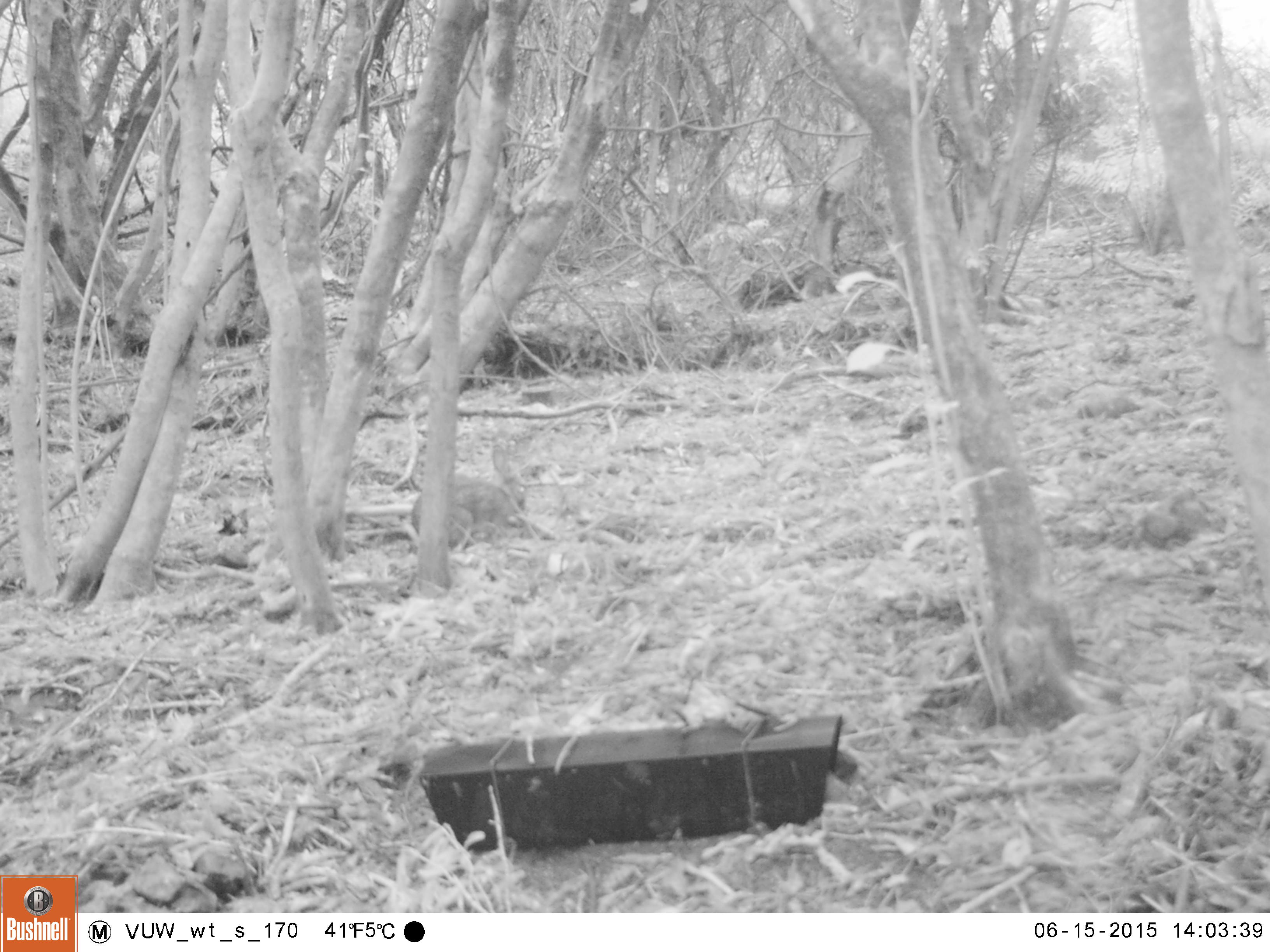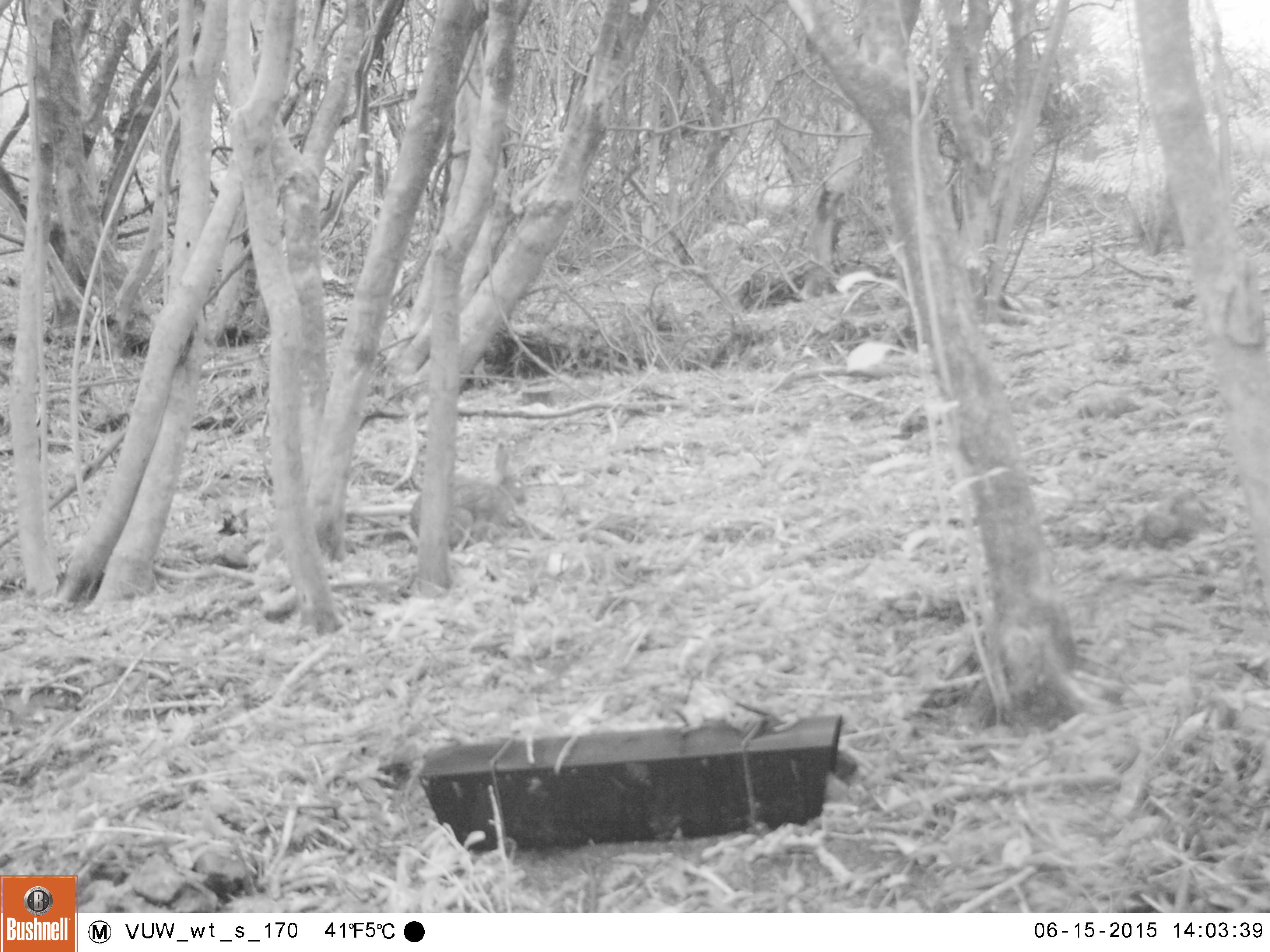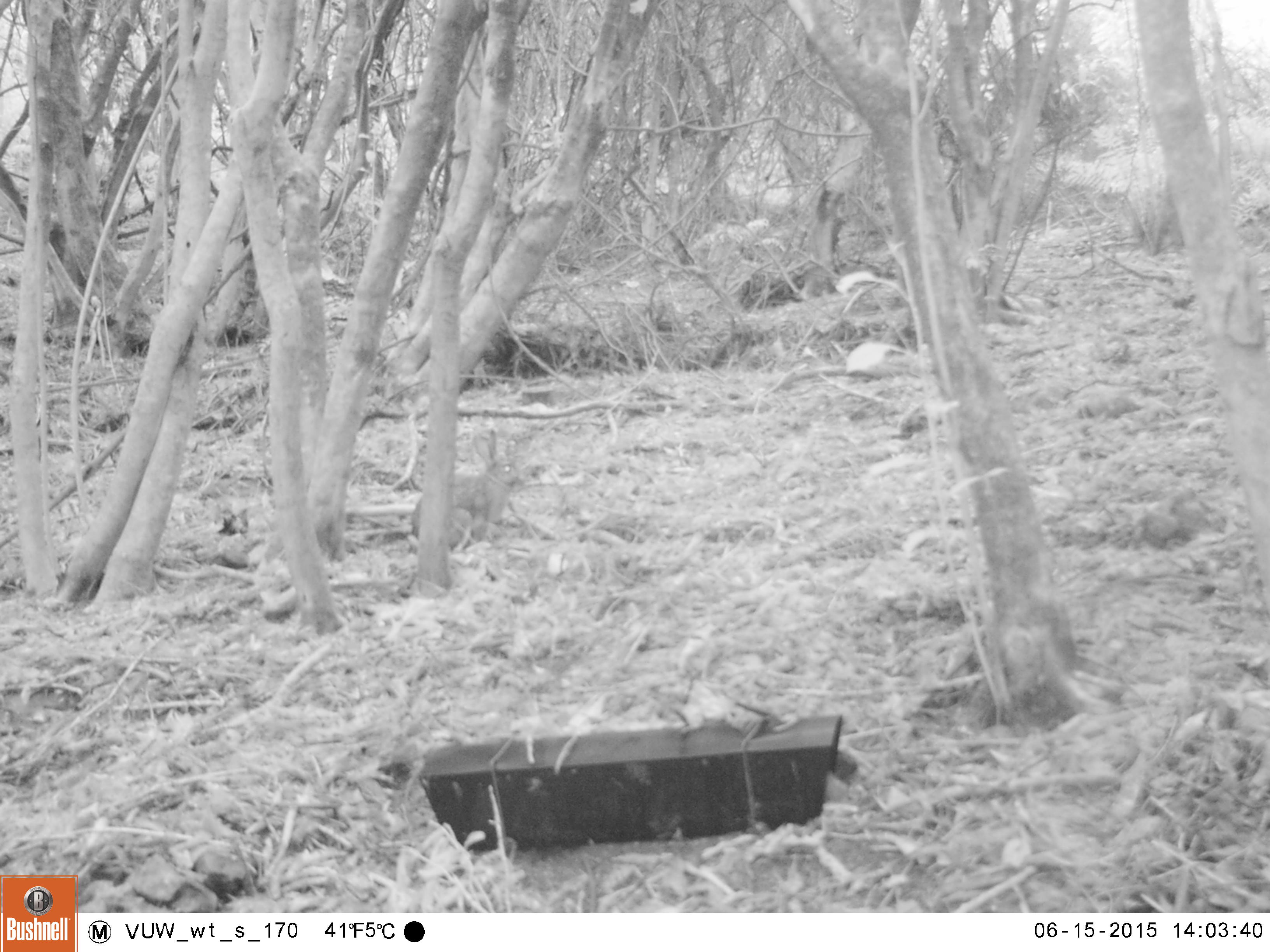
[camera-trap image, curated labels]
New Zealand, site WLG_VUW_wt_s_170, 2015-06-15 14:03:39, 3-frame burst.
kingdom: Animalia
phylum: Chordata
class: Mammalia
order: Lagomorpha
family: Leporidae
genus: Oryctolagus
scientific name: Oryctolagus cuniculus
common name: european rabbit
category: rabbit